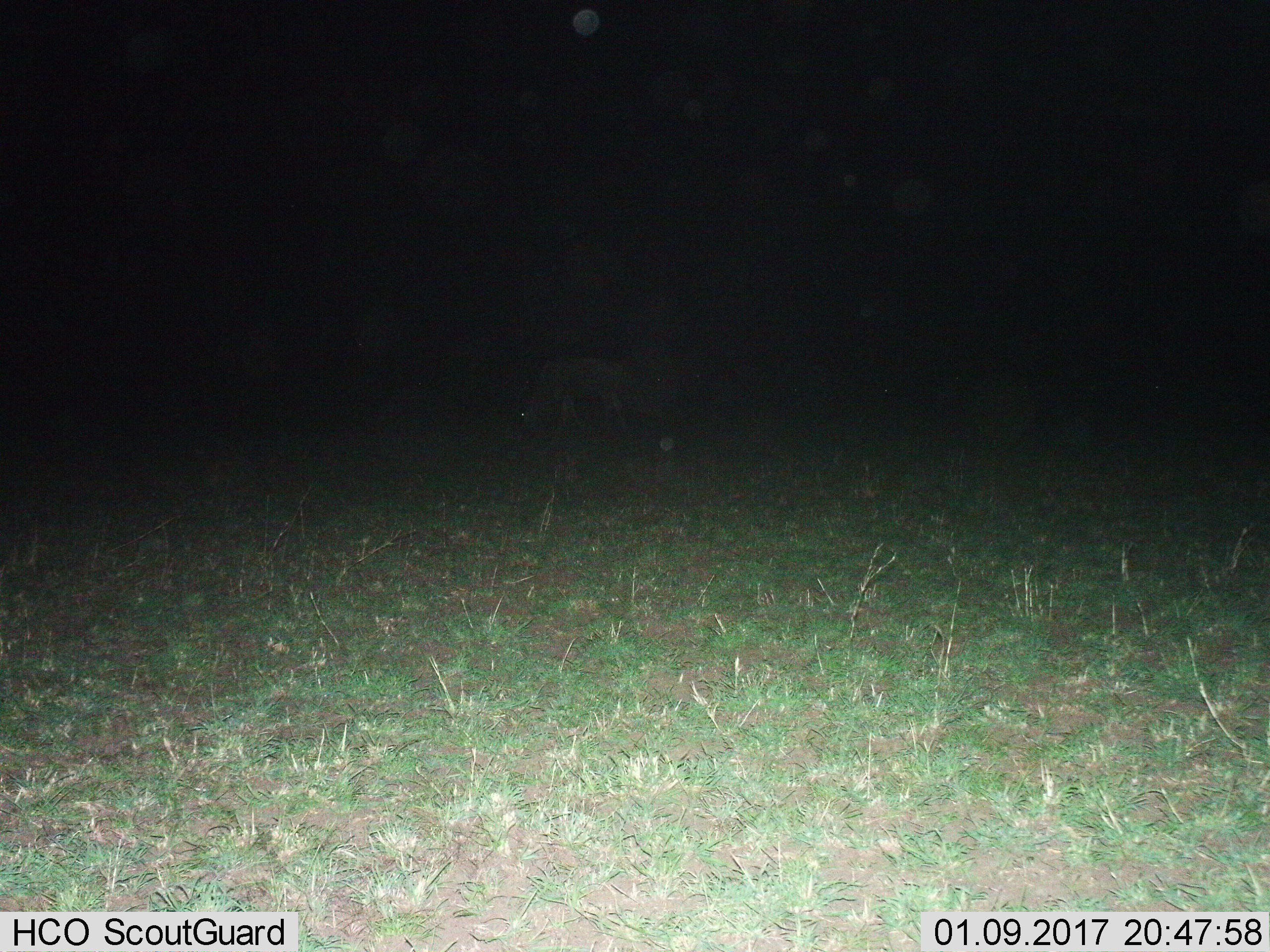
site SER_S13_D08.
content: unidentified animal